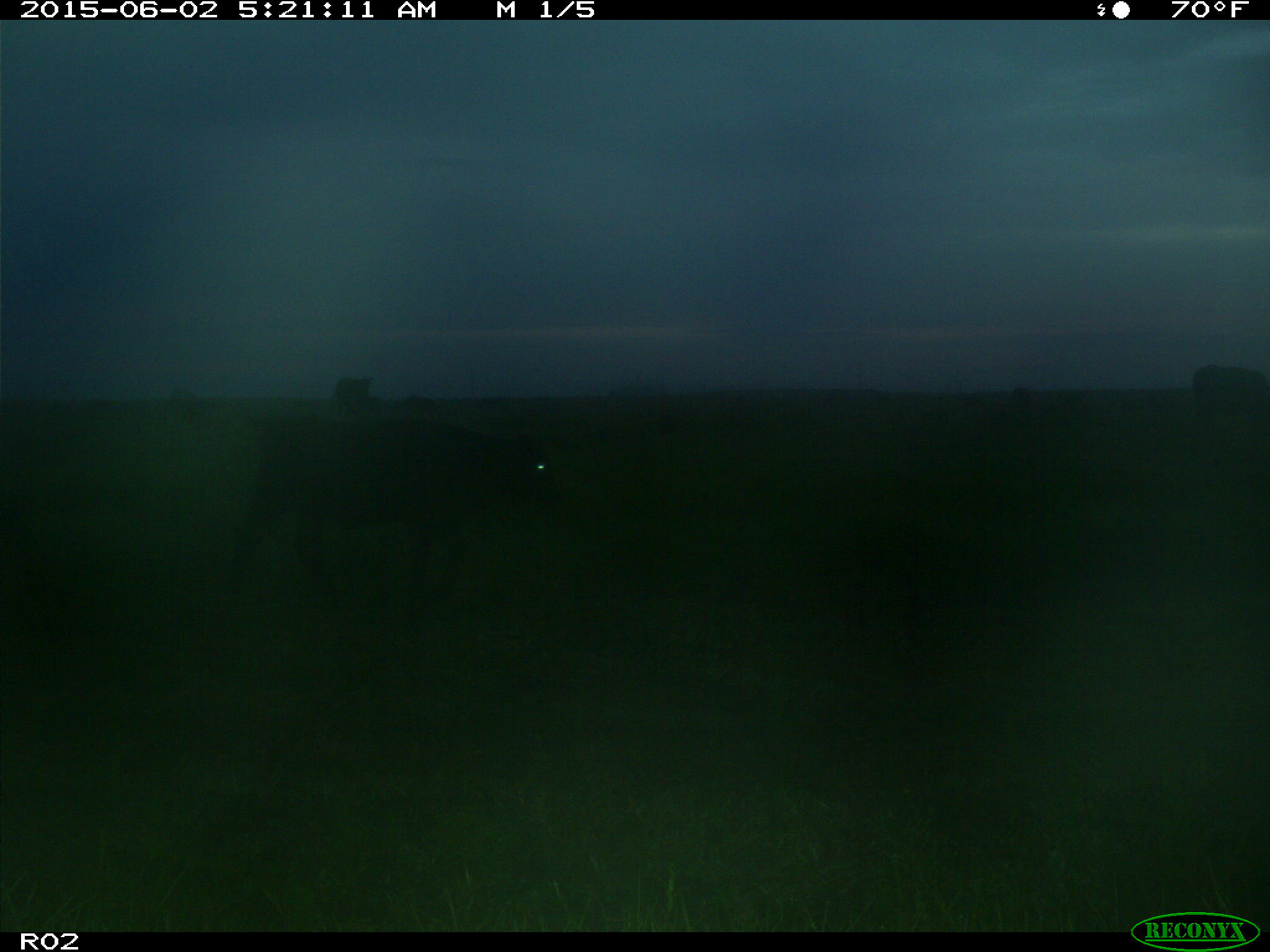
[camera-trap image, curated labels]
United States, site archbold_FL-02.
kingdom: Animalia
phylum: Chordata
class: Mammalia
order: Artiodactyla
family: Bovidae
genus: Bos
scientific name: Bos taurus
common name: domestic cow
Bos taurus (domestic cow).